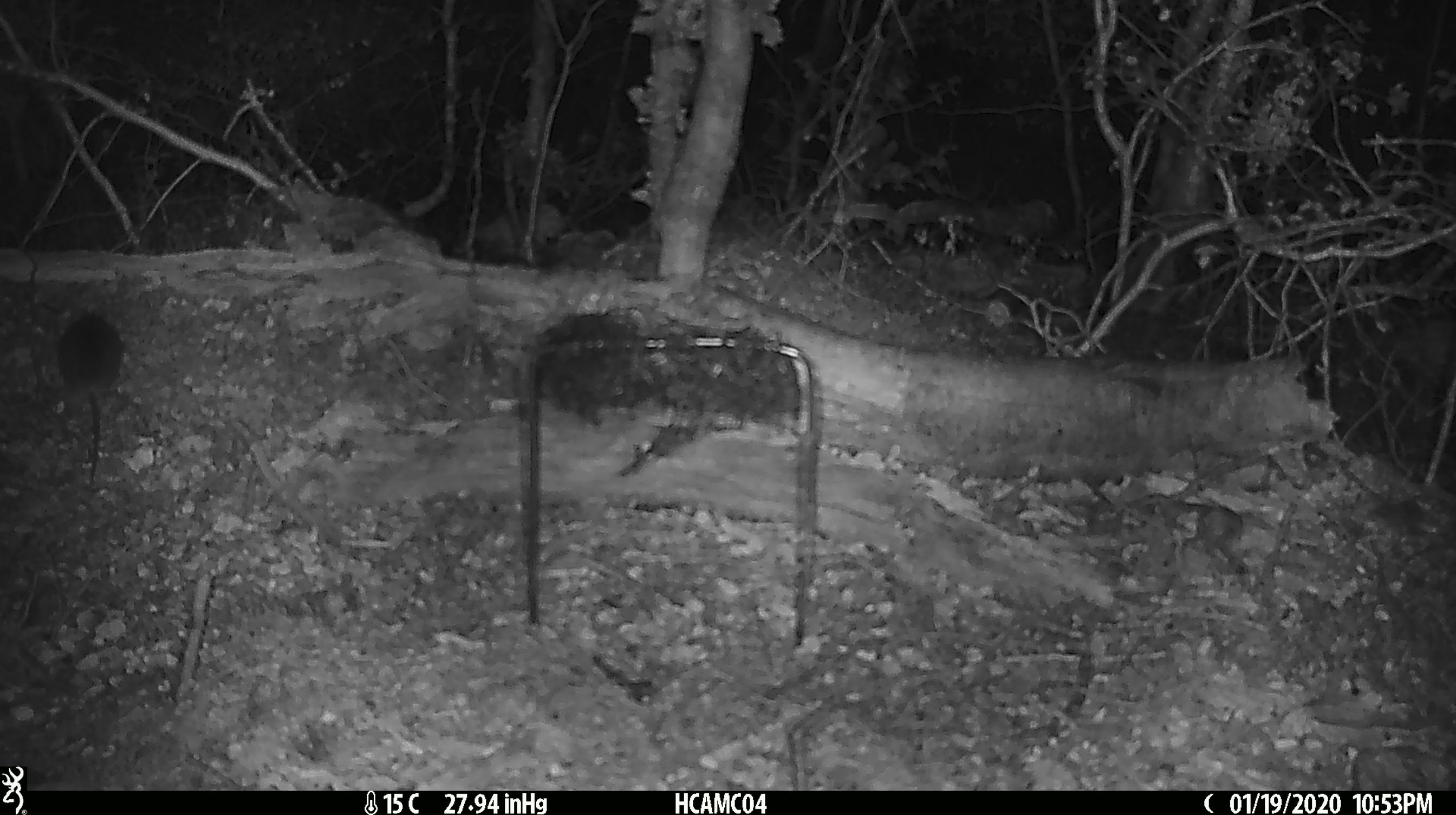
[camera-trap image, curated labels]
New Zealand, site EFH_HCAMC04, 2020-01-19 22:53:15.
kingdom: Animalia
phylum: Chordata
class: Mammalia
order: Rodentia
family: Muridae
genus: Mus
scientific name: Mus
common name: mouse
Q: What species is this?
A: Mouse (Mus).